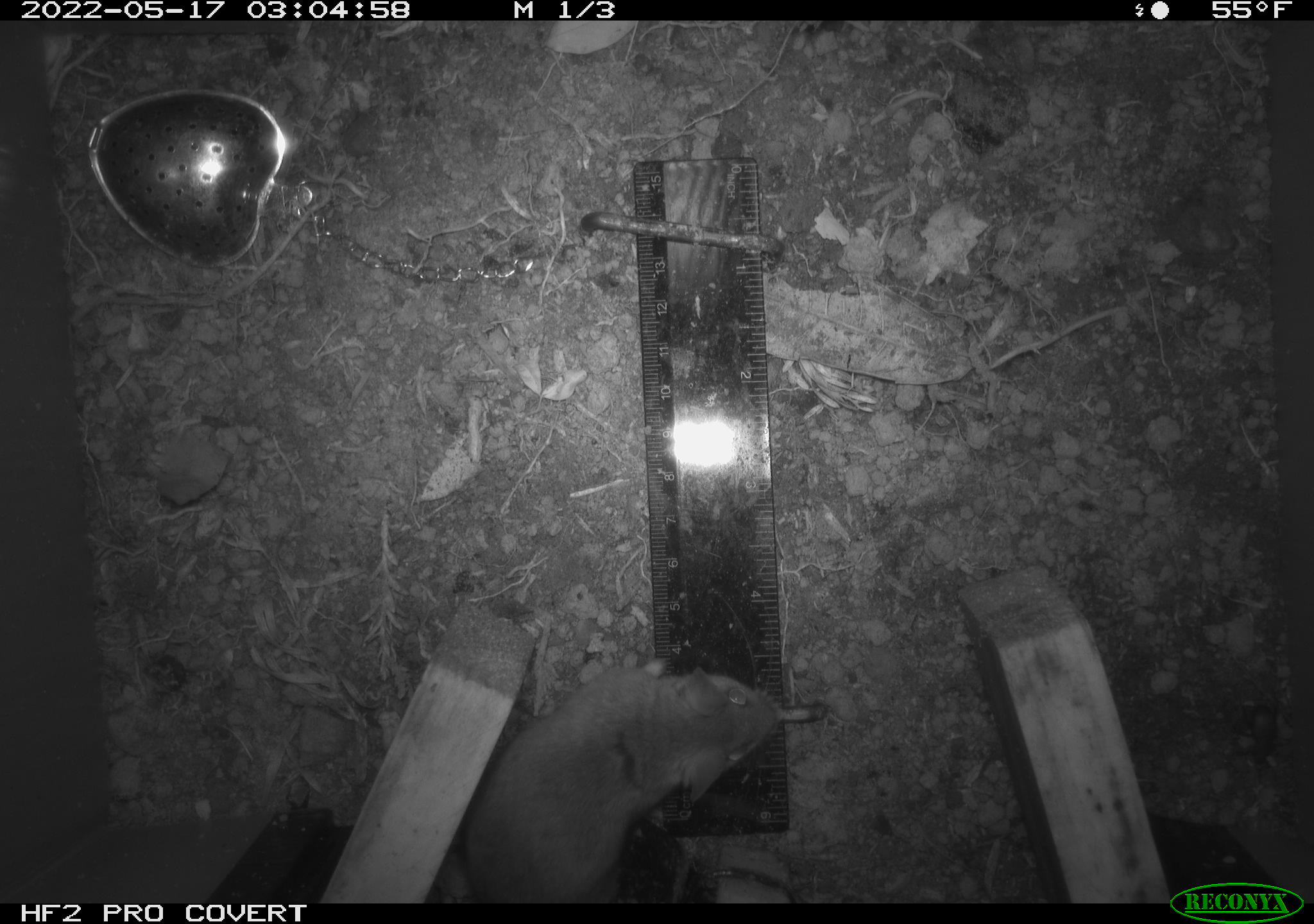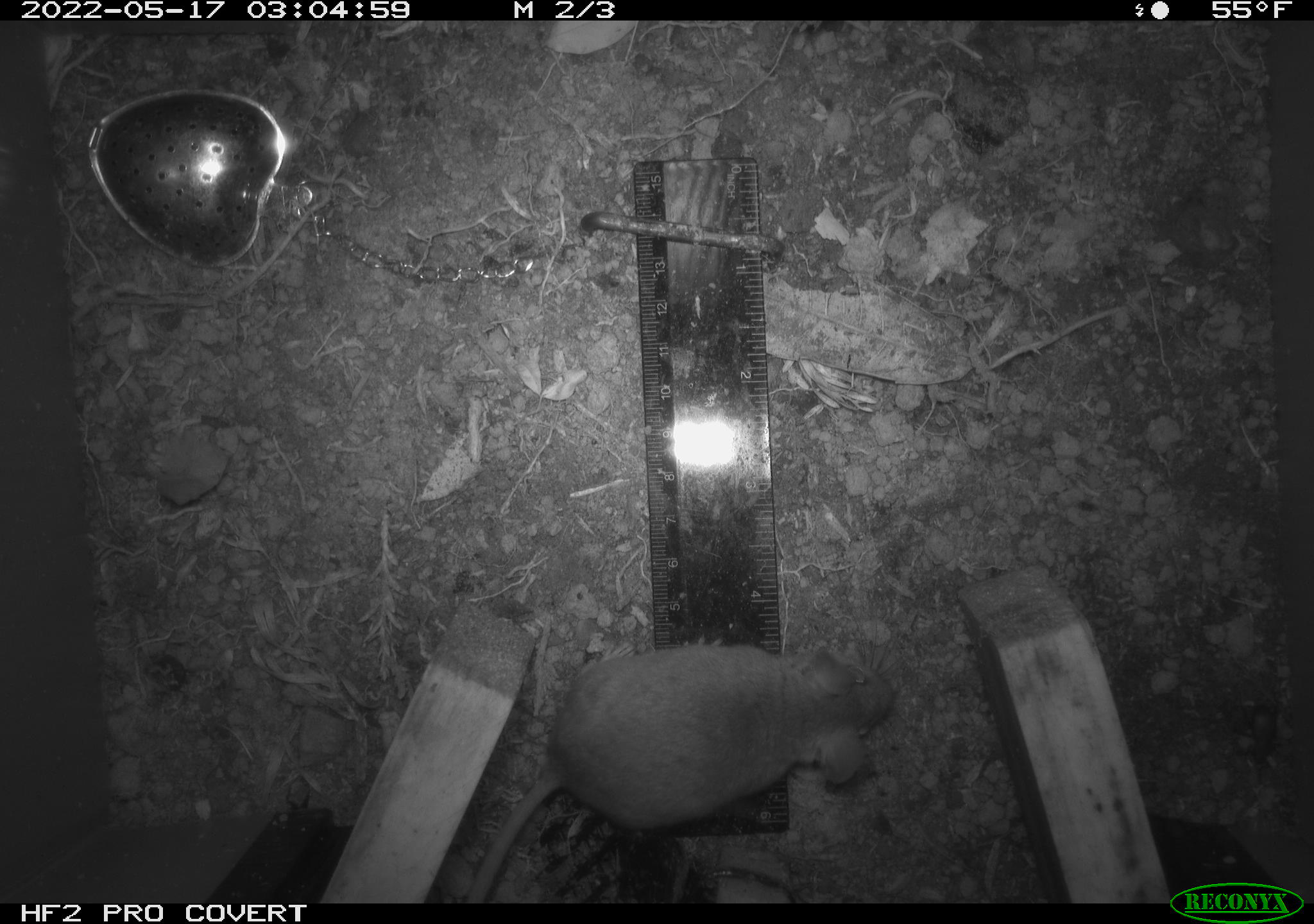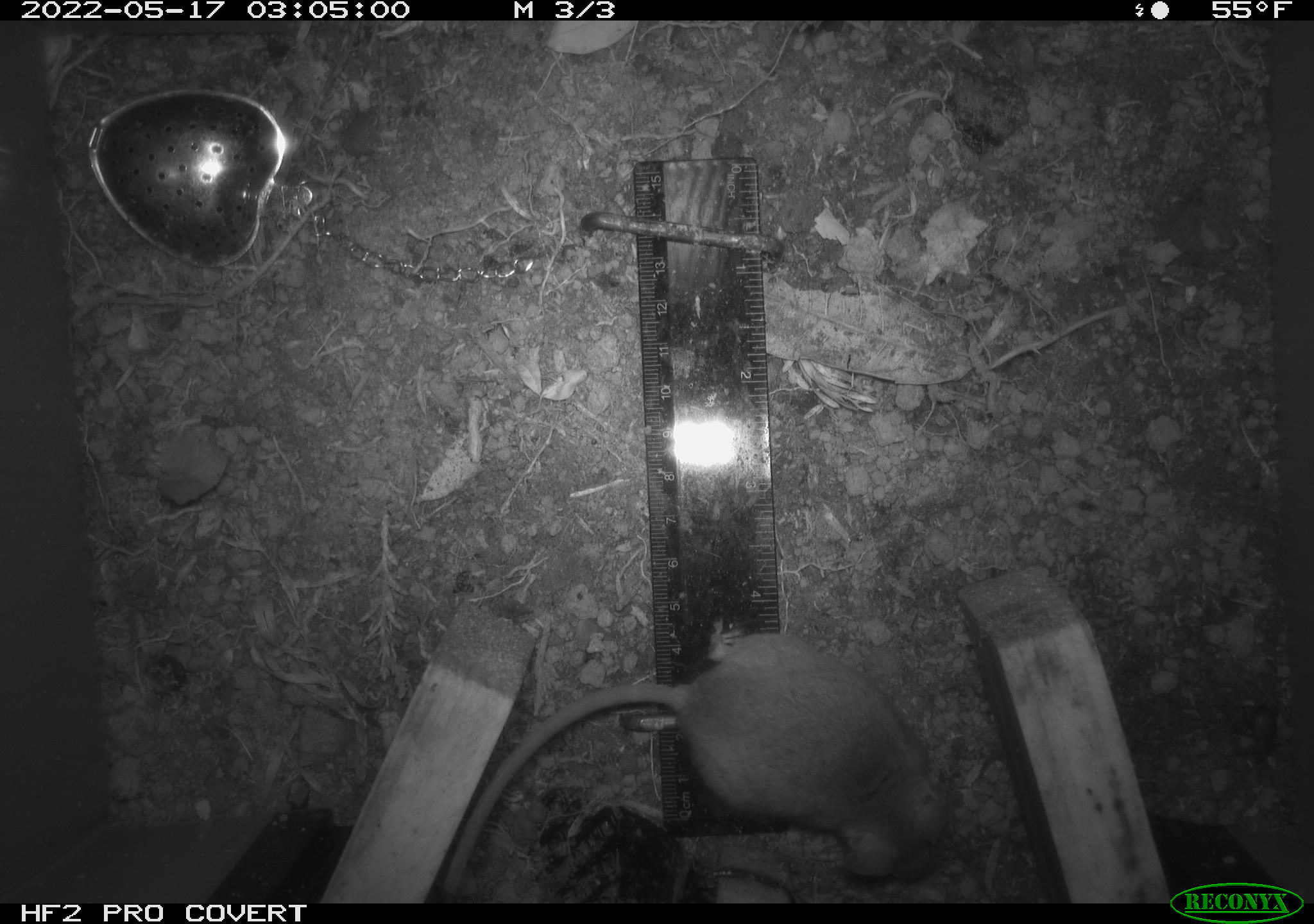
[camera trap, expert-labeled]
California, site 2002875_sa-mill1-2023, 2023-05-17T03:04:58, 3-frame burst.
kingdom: Animalia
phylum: Chordata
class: Mammalia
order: Rodentia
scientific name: Rodentia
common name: mouse species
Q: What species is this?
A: Mouse species (Rodentia).